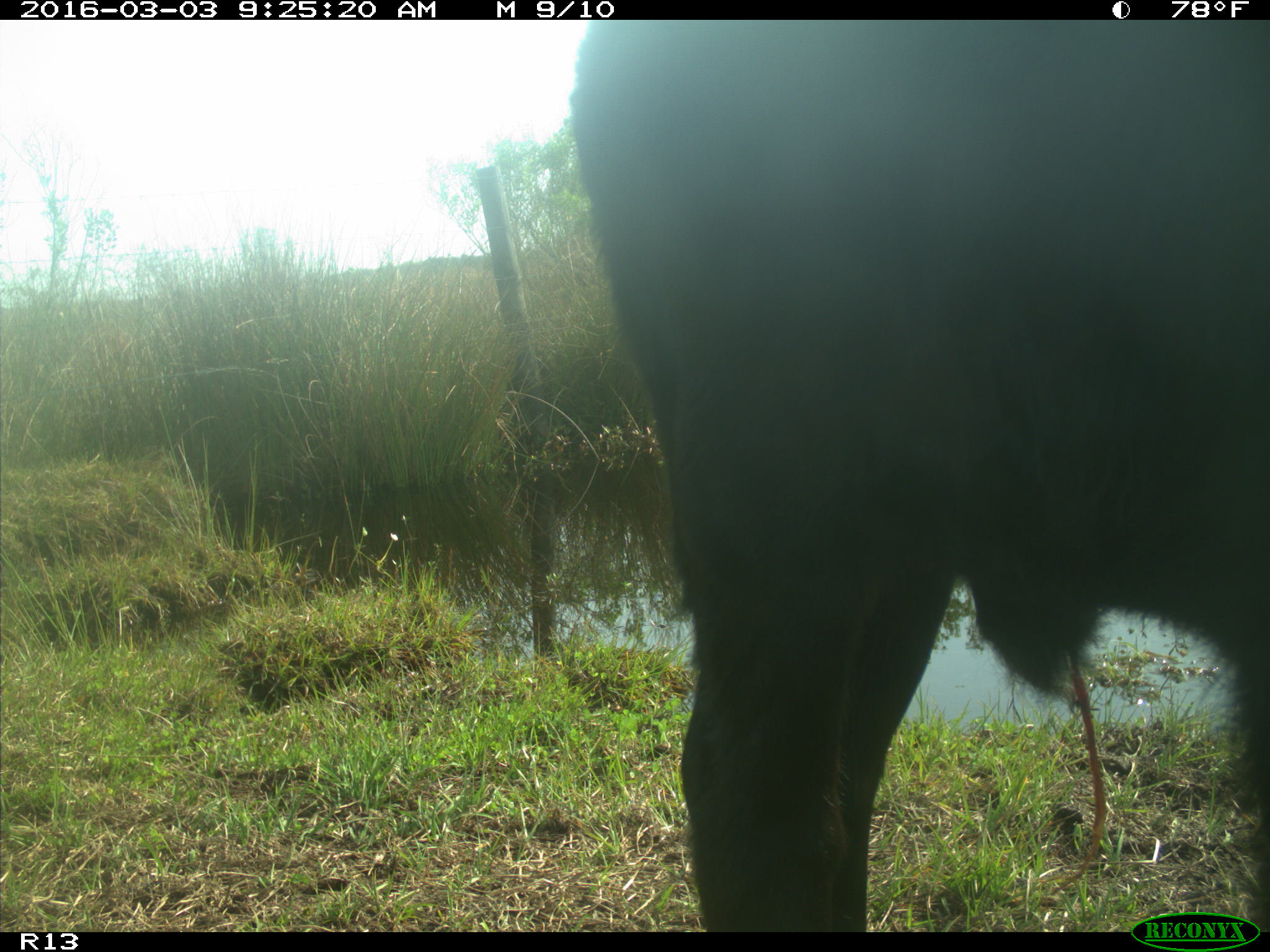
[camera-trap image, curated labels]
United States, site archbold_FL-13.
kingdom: Animalia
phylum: Chordata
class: Mammalia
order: Artiodactyla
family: Bovidae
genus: Bos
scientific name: Bos taurus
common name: domestic cow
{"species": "Bos taurus (domestic cow)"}